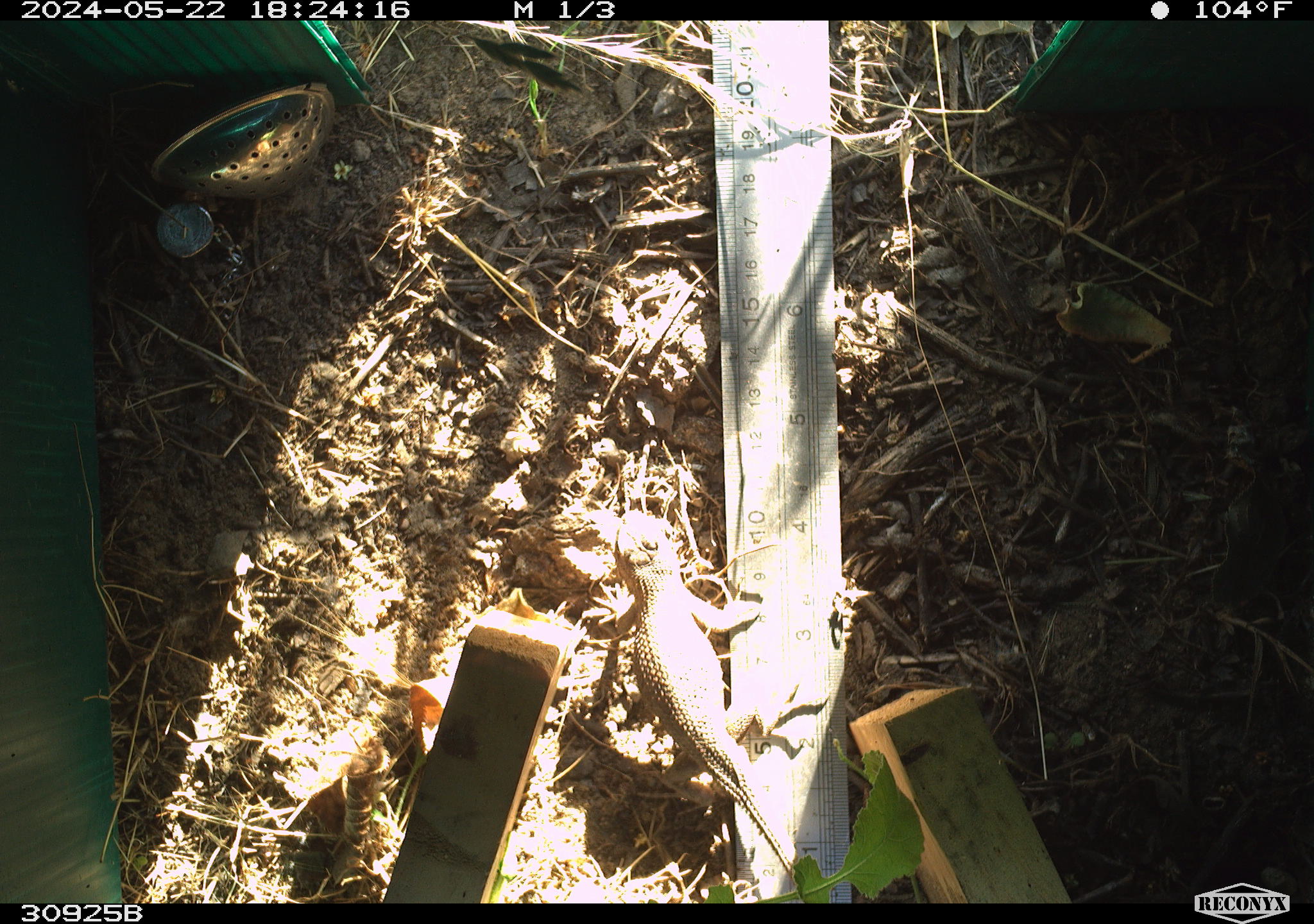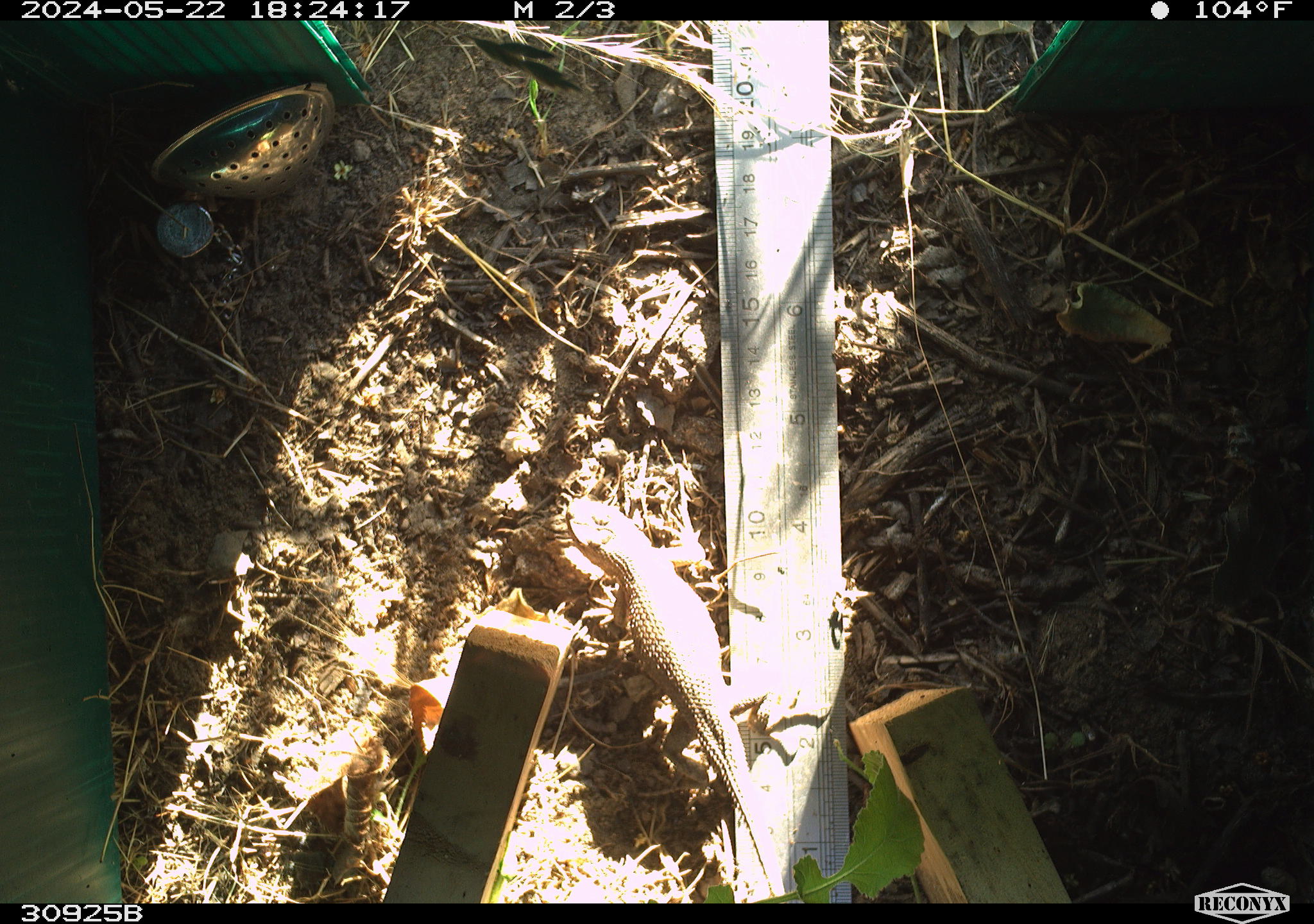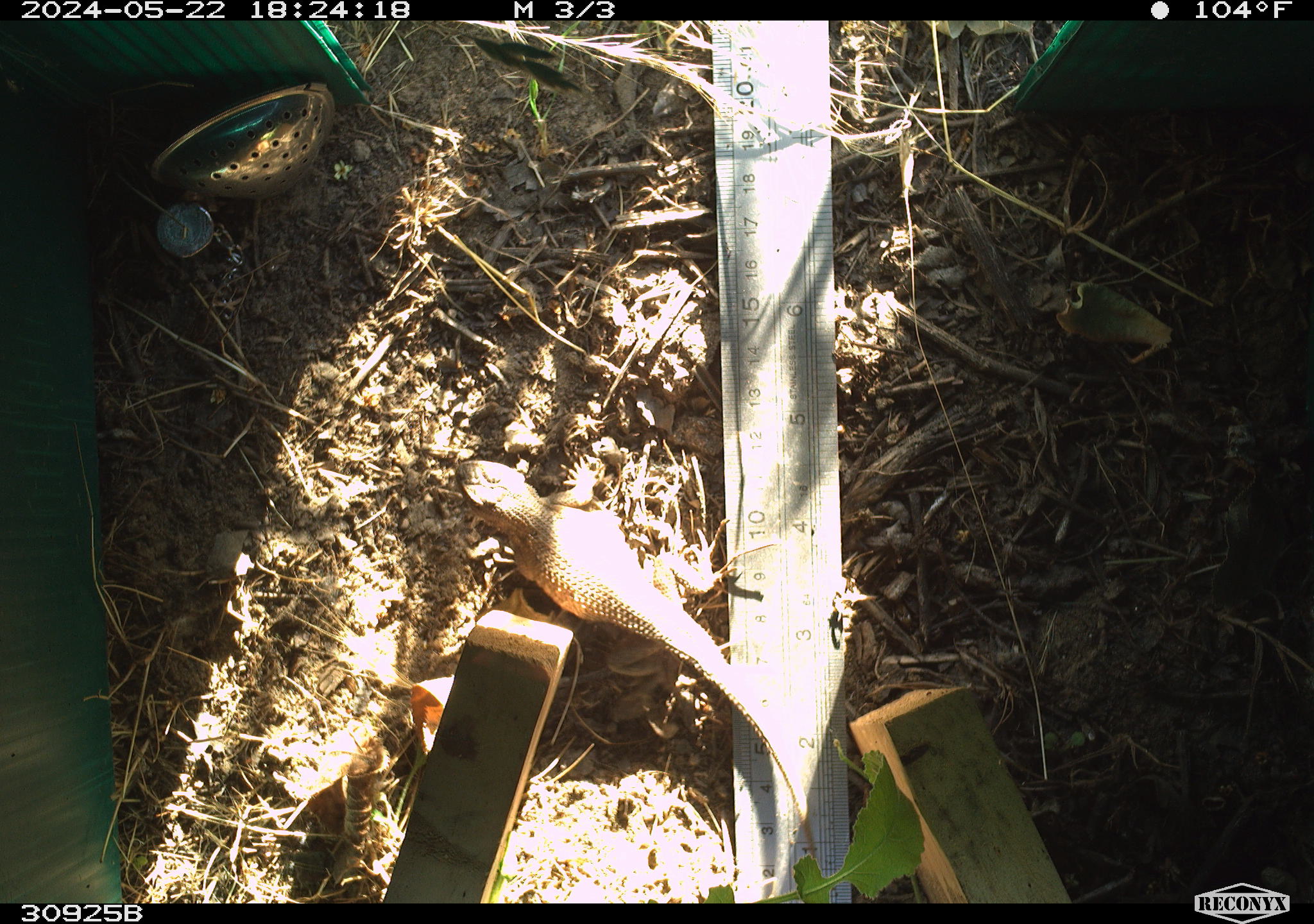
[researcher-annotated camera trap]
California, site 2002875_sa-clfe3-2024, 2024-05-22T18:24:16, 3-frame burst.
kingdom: Animalia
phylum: Chordata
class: Reptilia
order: Squamata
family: Phrynosomatidae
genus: Sceloporus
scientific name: Sceloporus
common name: spiny lizards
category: sceloporus species